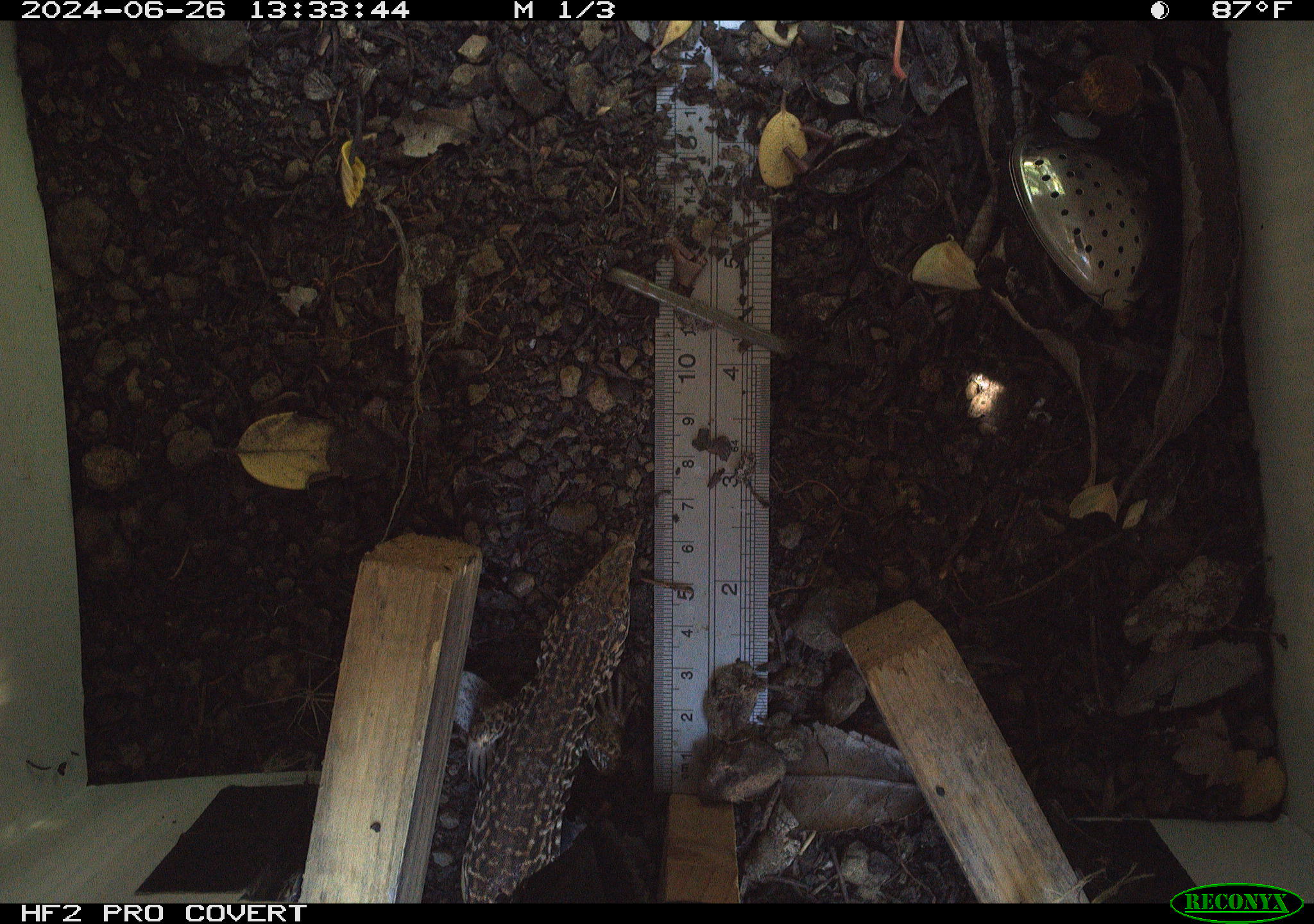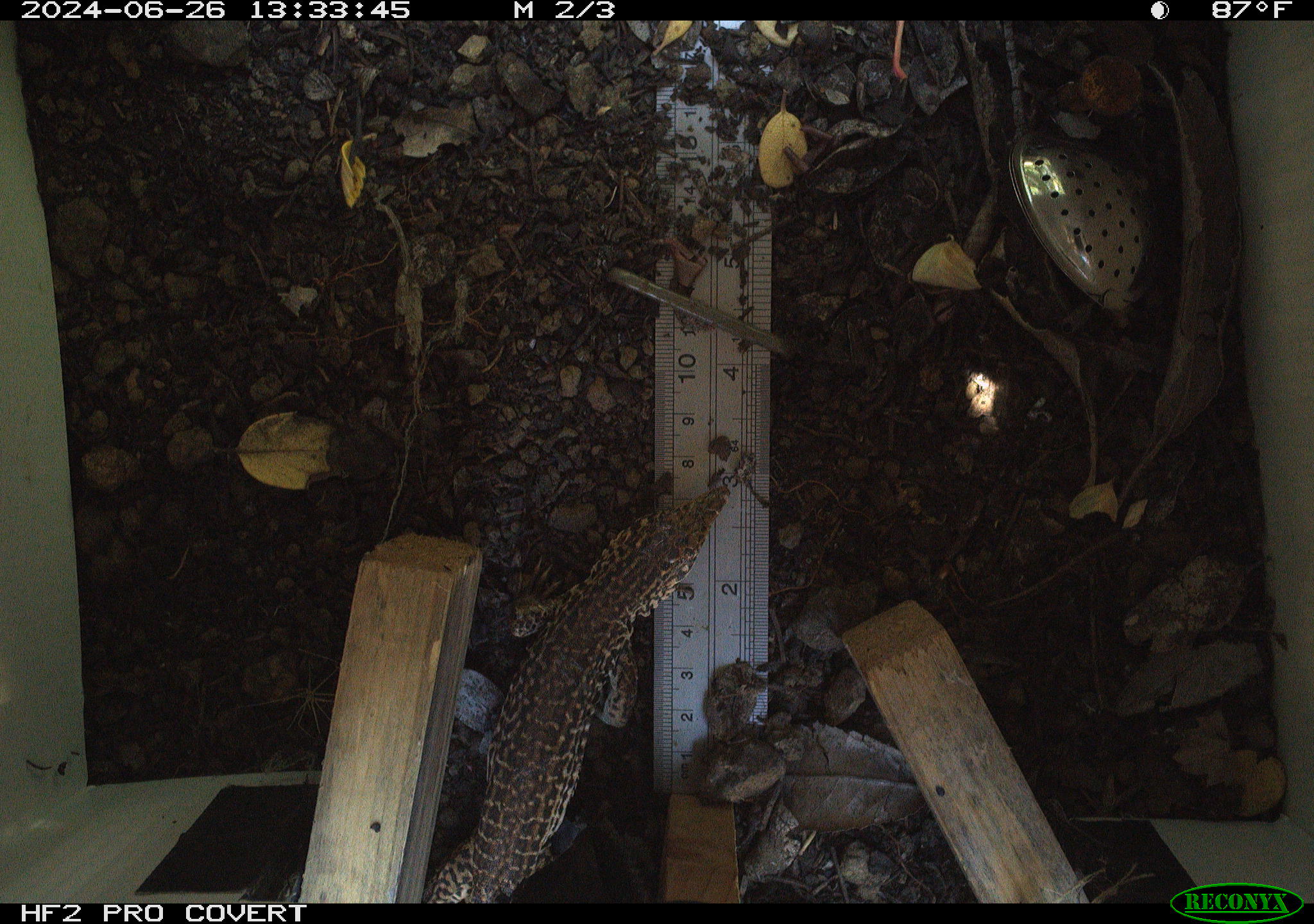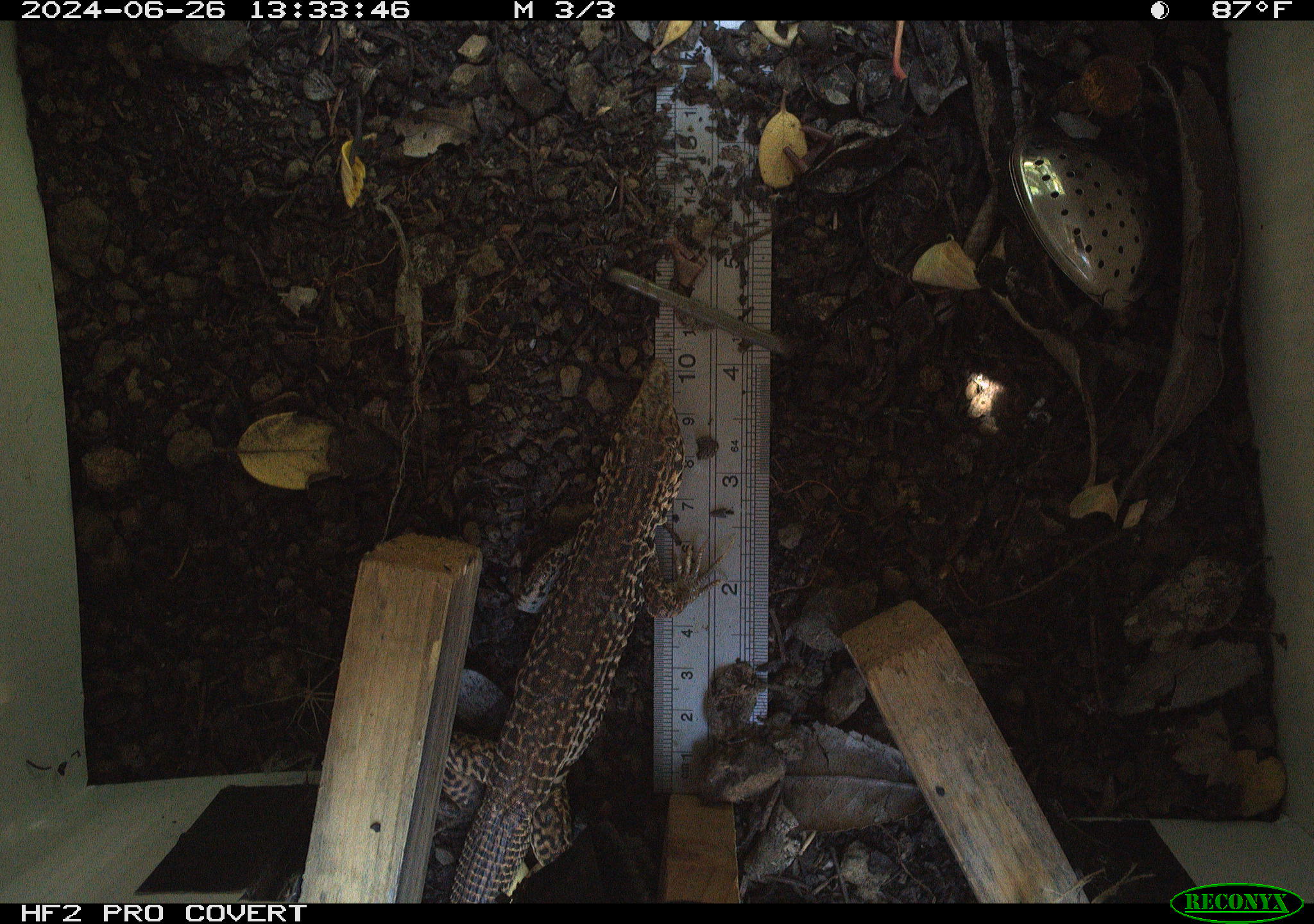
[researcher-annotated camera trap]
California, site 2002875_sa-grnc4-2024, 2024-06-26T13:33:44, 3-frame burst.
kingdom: Animalia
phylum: Chordata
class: Reptilia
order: Squamata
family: Teiidae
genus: Aspidoscelis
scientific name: Aspidoscelis tigris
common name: western whiptail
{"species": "western whiptail (Aspidoscelis tigris)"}